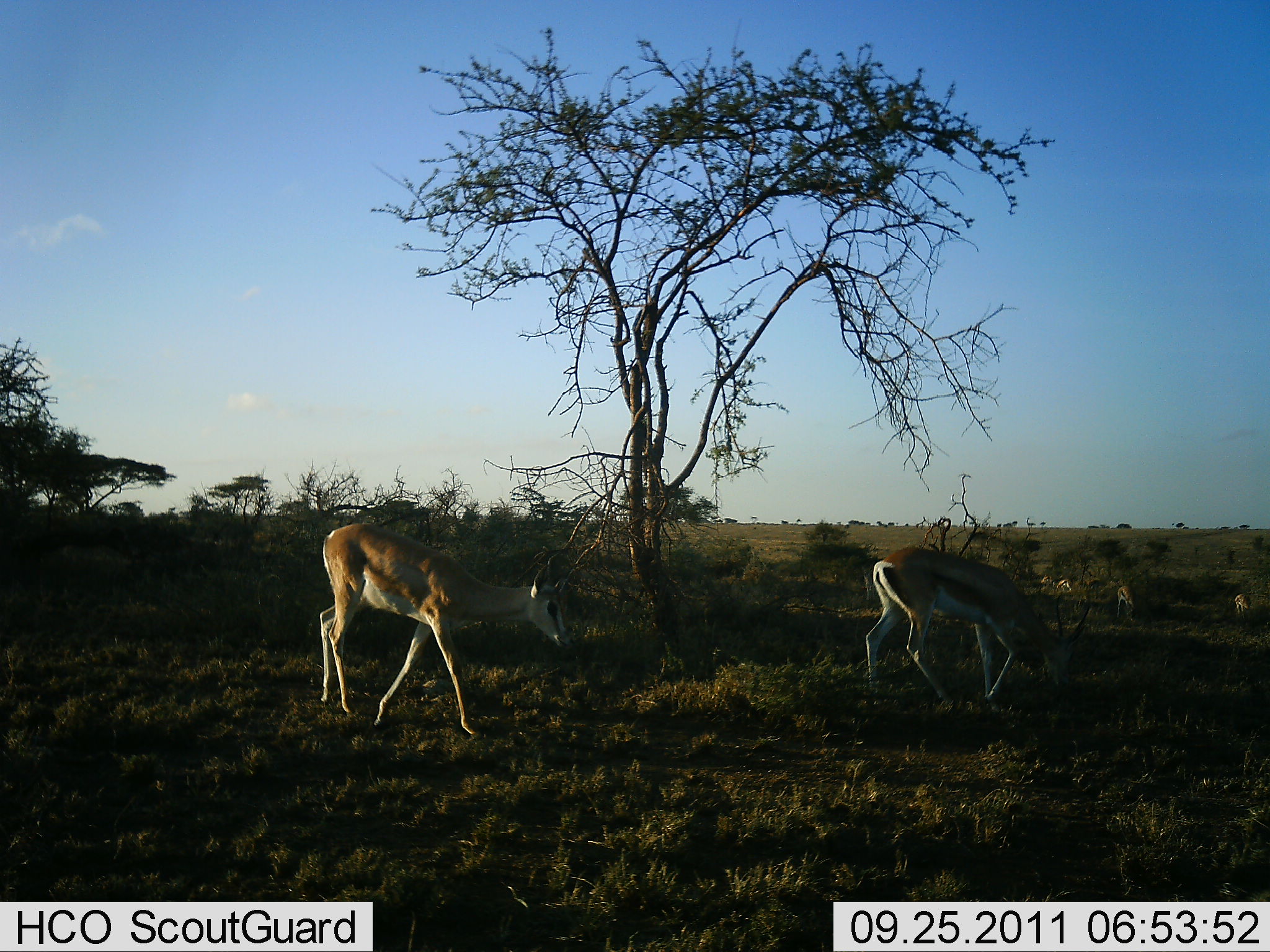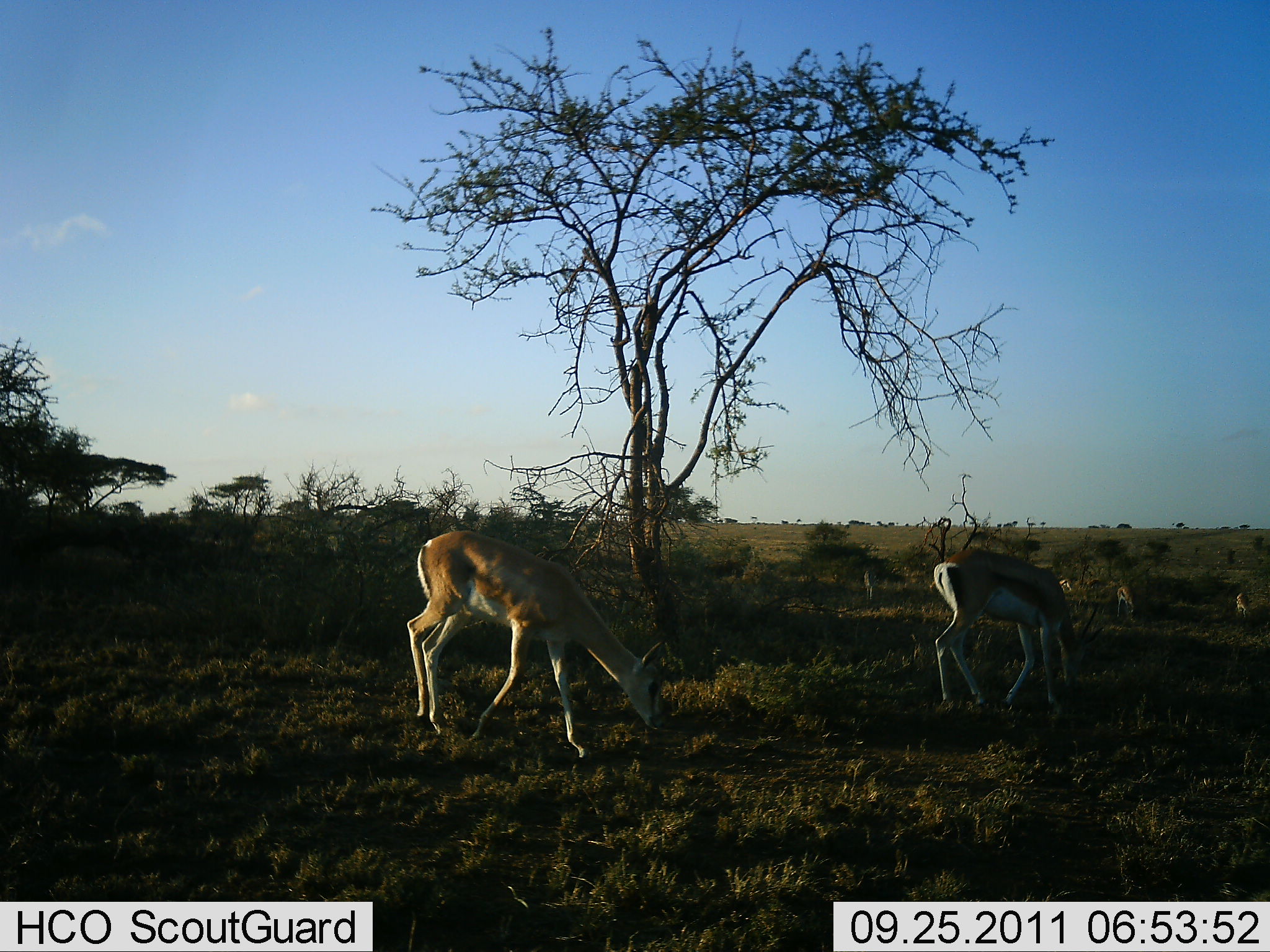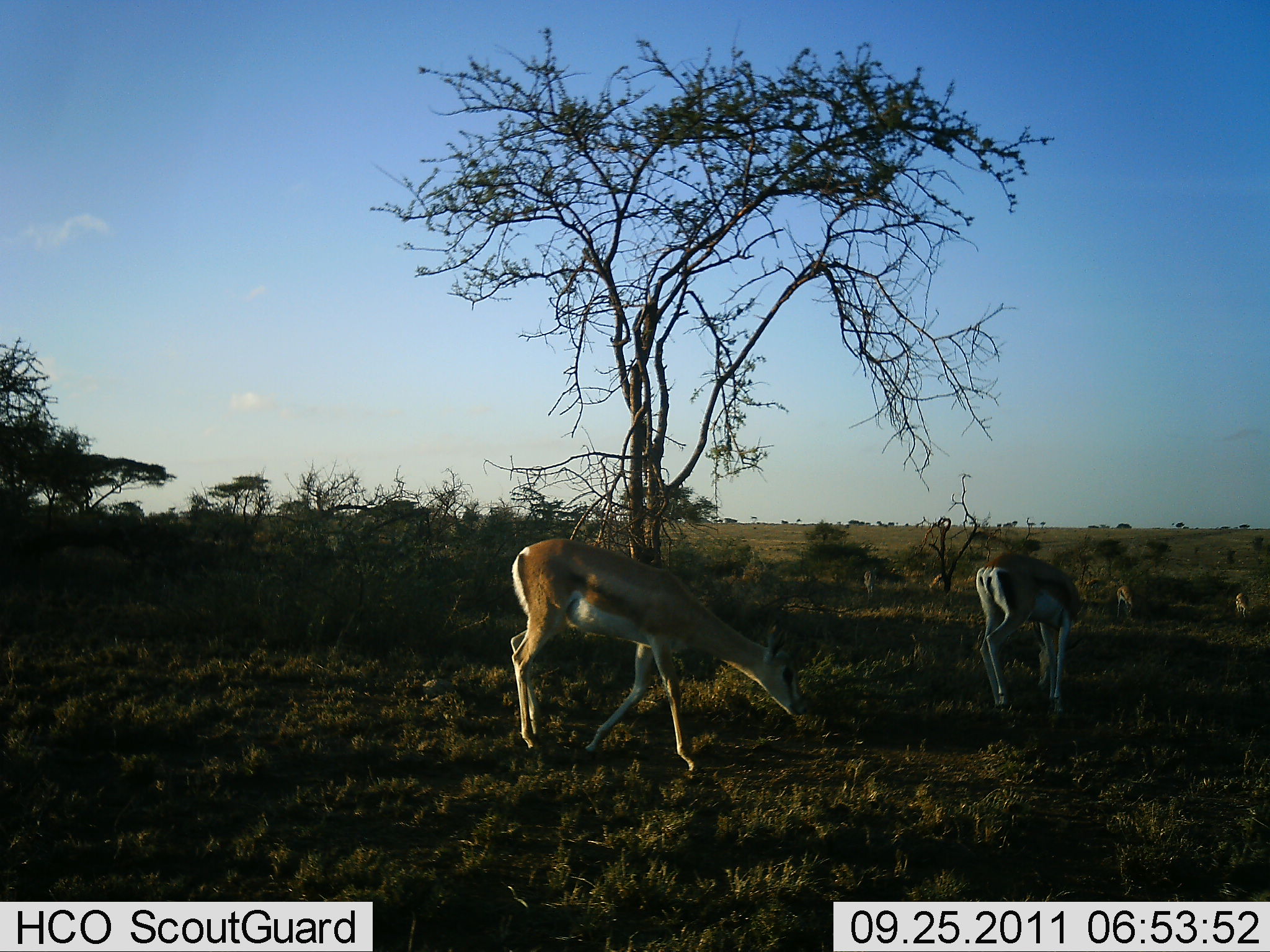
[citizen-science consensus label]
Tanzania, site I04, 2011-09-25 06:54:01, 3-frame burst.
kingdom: Animalia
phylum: Chordata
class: Mammalia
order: Artiodactyla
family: Bovidae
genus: Eudorcas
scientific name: Eudorcas thomsonii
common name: thomson's gazelle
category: gazellethomsons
Gazellethomsons (thomson's gazelle) (Eudorcas thomsonii), count 2. Behavior (volunteer vote fractions): standing 20%, resting 7%, moving 60%, interacting 0%. Young present (vote fraction): 0%. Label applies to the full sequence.